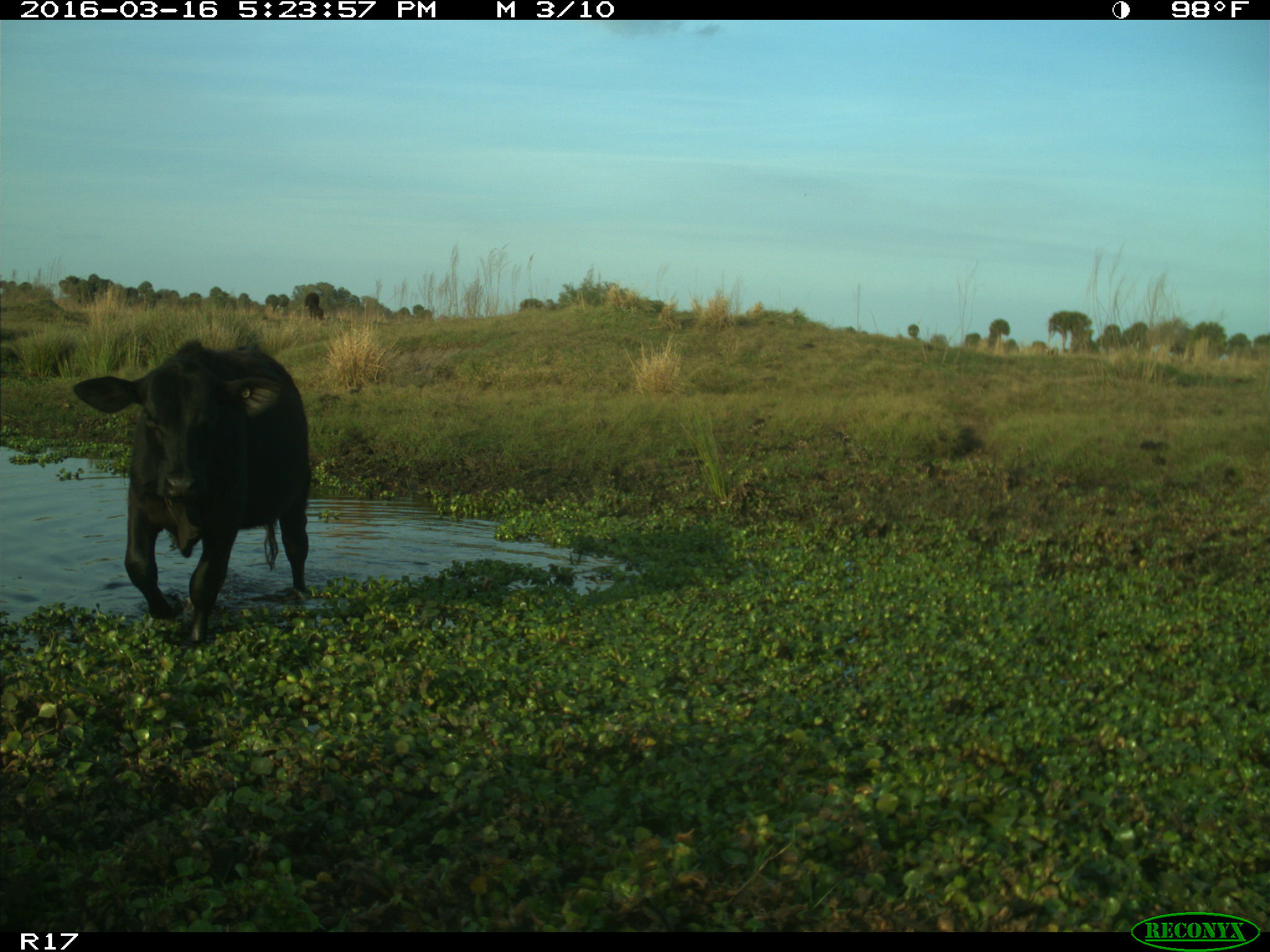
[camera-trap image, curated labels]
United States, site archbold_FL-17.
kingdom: Animalia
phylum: Chordata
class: Mammalia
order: Artiodactyla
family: Bovidae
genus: Bos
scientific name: Bos taurus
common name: domestic cow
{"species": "Bos taurus (domestic cow)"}